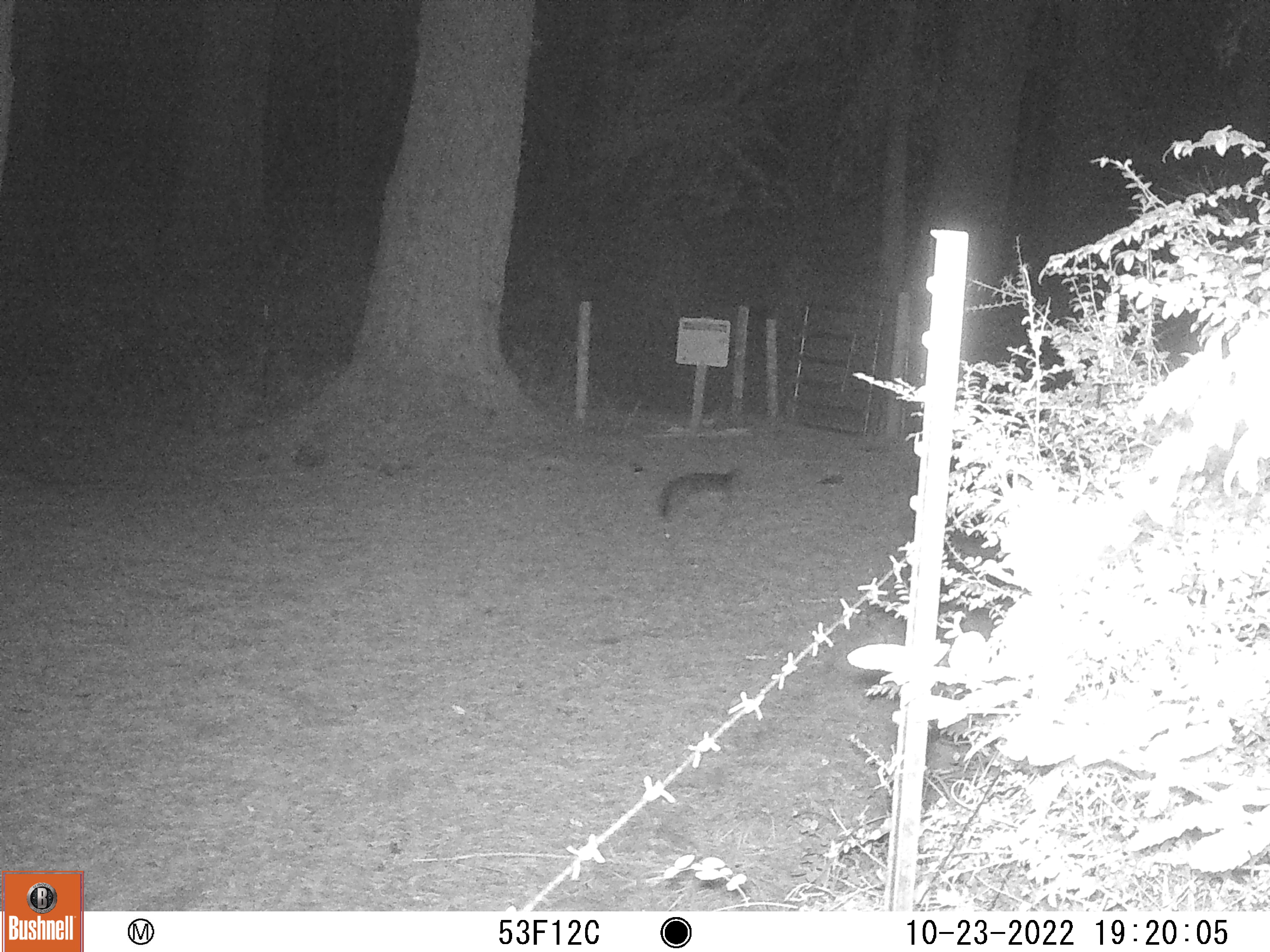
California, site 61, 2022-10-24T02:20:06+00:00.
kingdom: Animalia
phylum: Chordata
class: Mammalia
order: Carnivora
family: Canidae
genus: Urocyon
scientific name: Urocyon cinereoargenteus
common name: gray fox